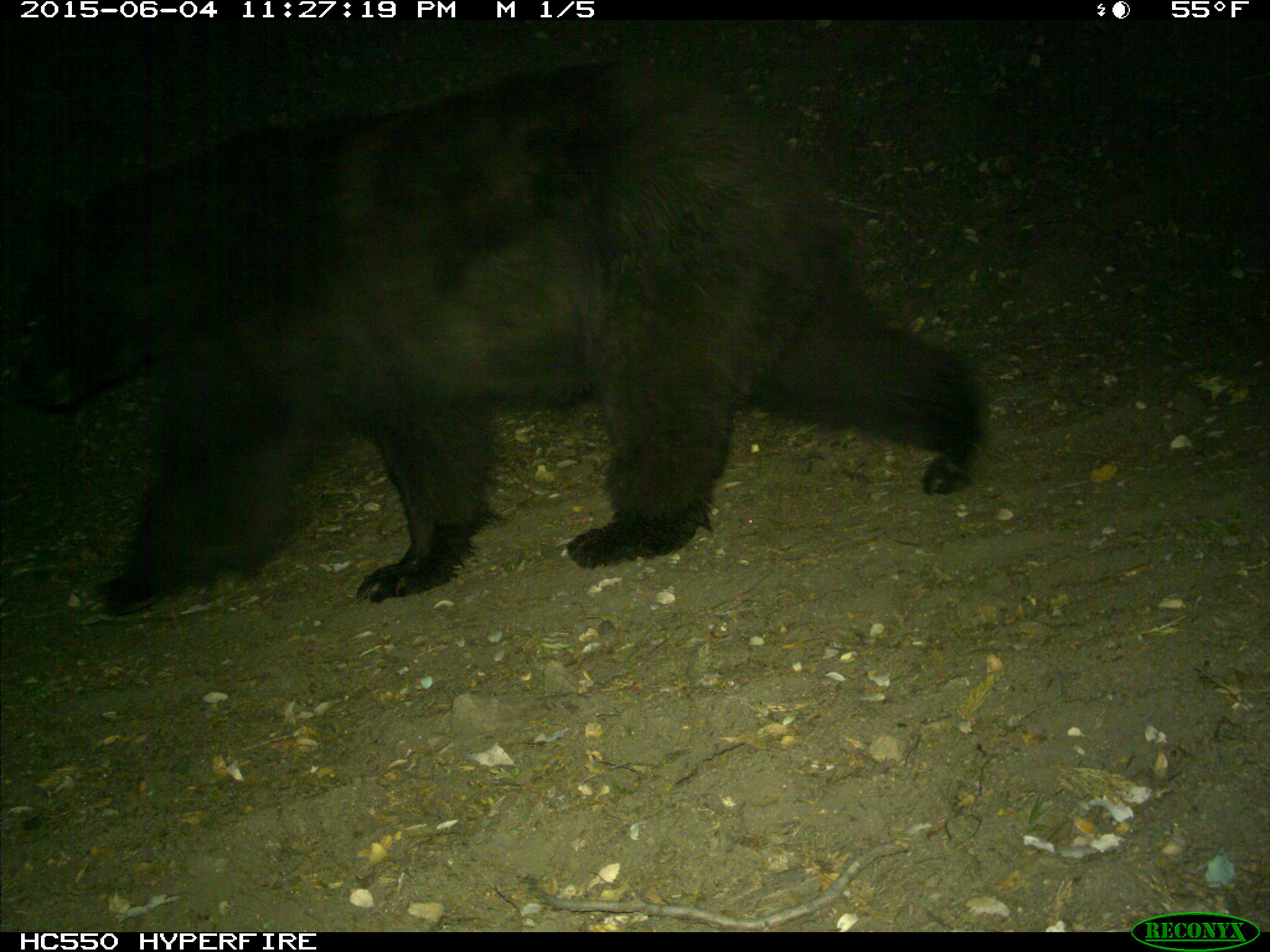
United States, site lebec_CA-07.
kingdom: Animalia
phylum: Chordata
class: Mammalia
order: Carnivora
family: Ursidae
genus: Ursus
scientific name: Ursus americanus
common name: american black bear